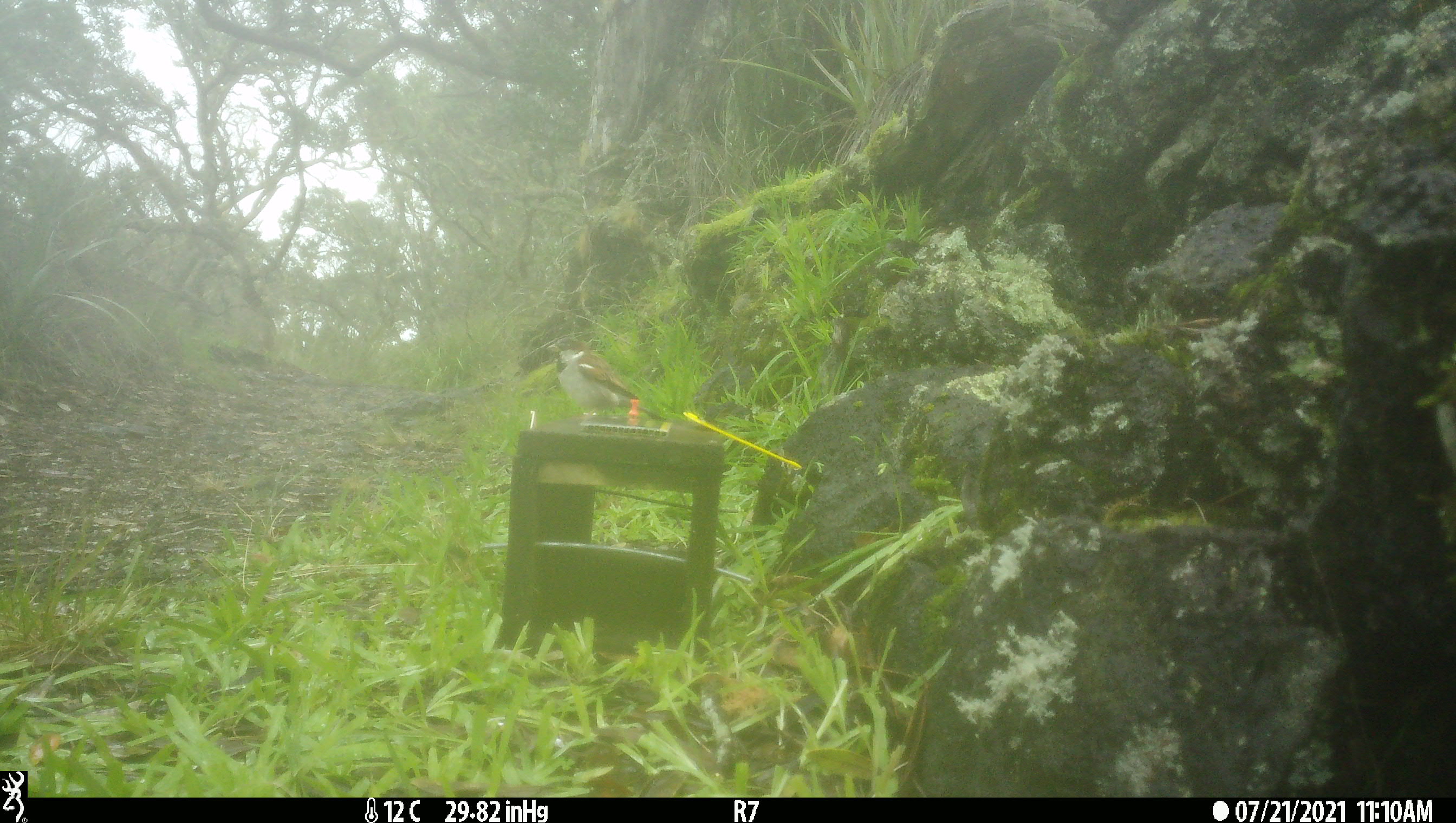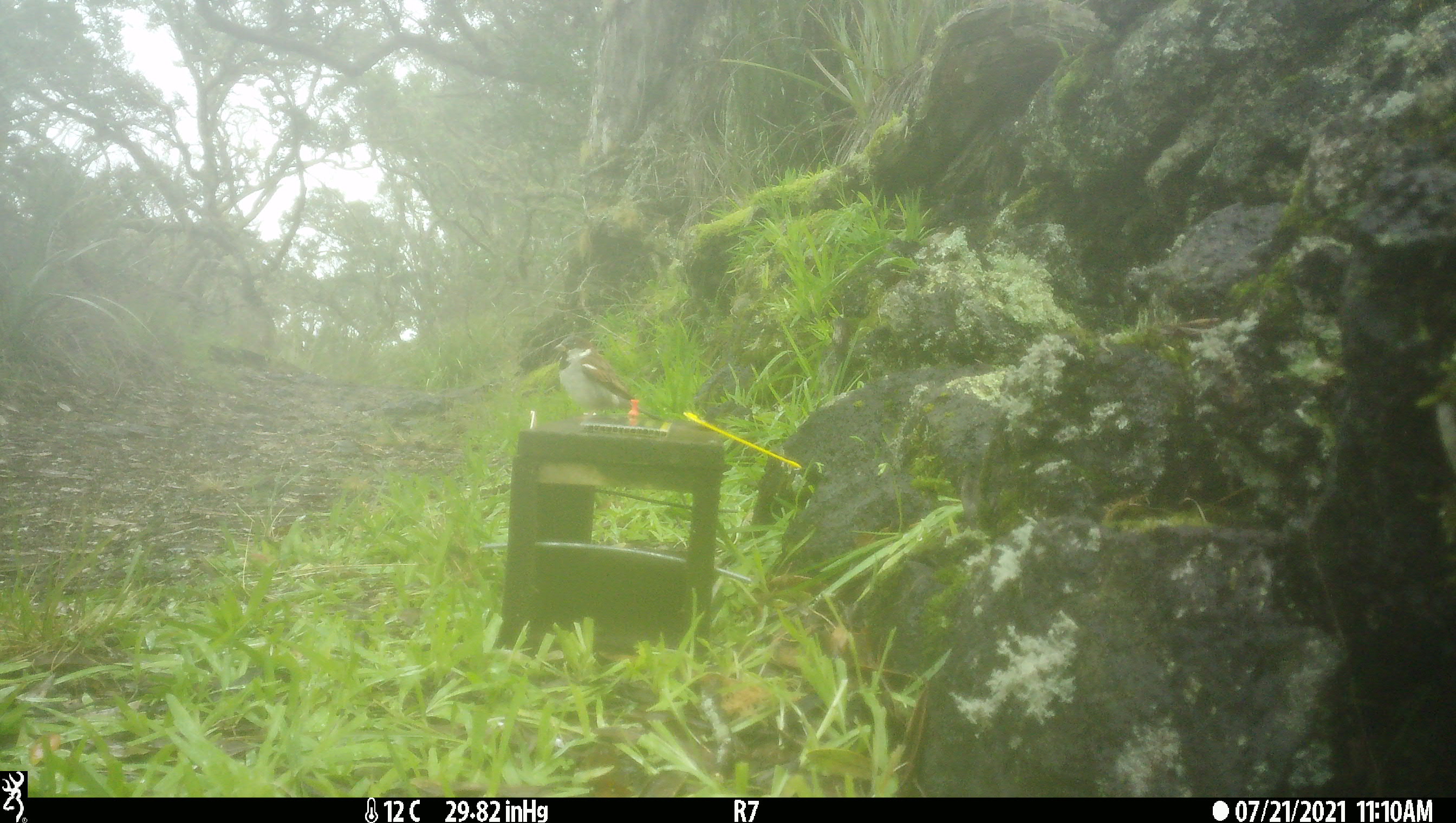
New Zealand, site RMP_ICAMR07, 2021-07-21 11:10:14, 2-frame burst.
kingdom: Animalia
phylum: Chordata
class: Aves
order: Passeriformes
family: Passeridae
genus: Passer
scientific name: Passer domesticus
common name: house sparrow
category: sparrow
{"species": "sparrow (house sparrow) (Passer domesticus)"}